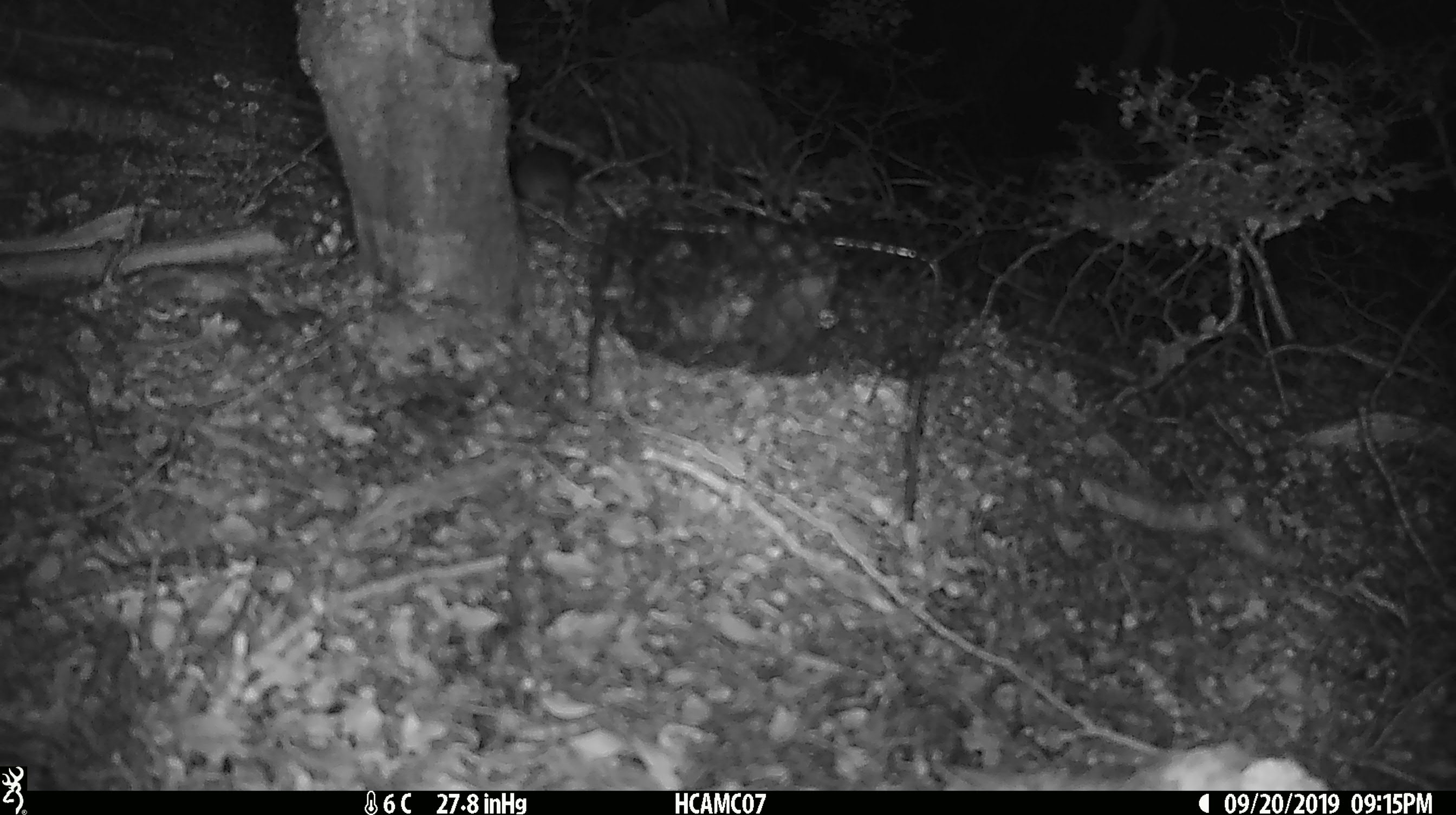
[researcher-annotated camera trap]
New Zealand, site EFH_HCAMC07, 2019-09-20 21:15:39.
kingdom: Animalia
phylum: Chordata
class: Mammalia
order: Rodentia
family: Muridae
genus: Mus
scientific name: Mus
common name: mouse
Mouse (Mus).